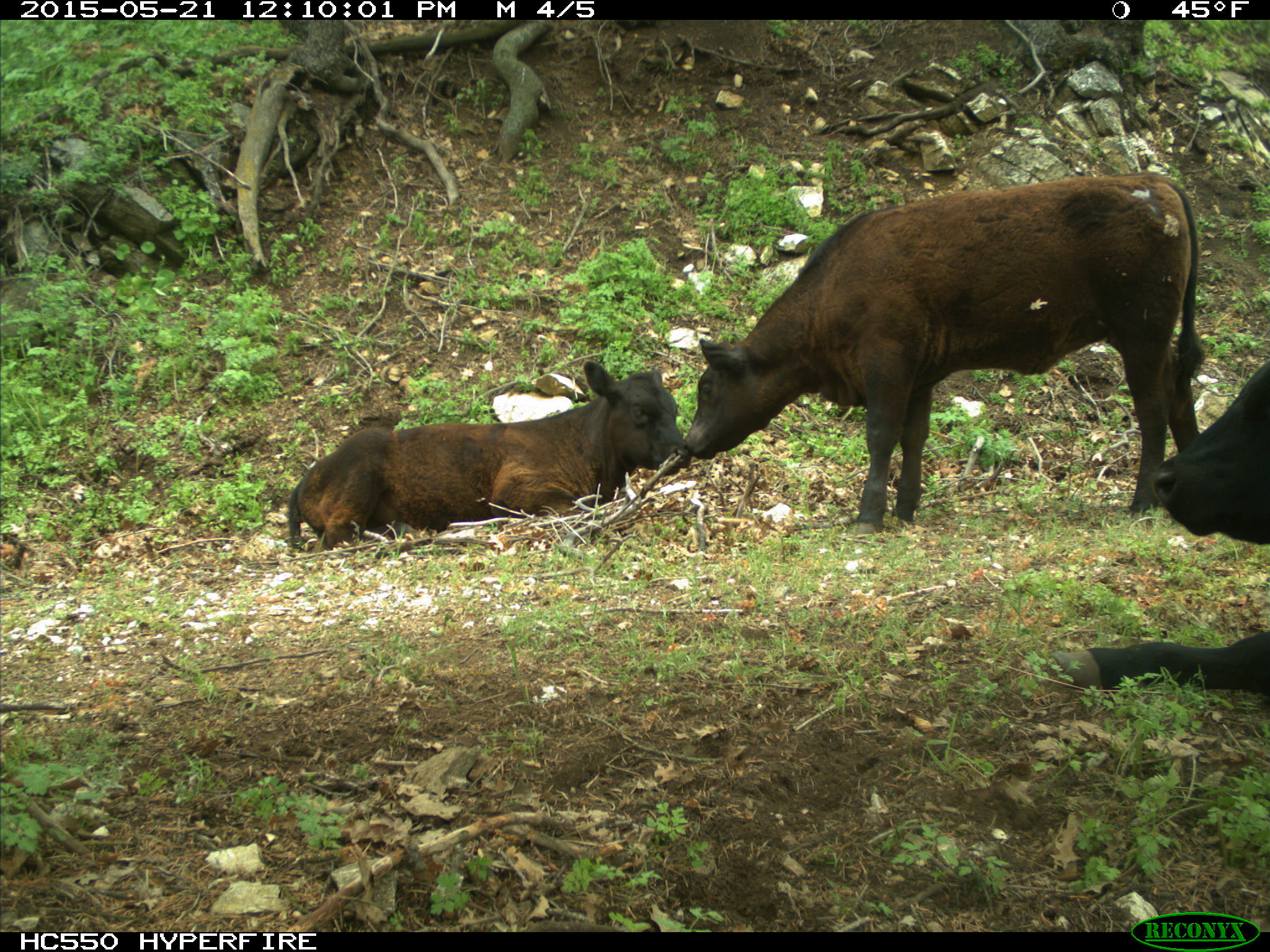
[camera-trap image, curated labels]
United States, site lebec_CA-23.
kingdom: Animalia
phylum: Chordata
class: Mammalia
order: Artiodactyla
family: Bovidae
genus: Bos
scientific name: Bos taurus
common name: domestic cow